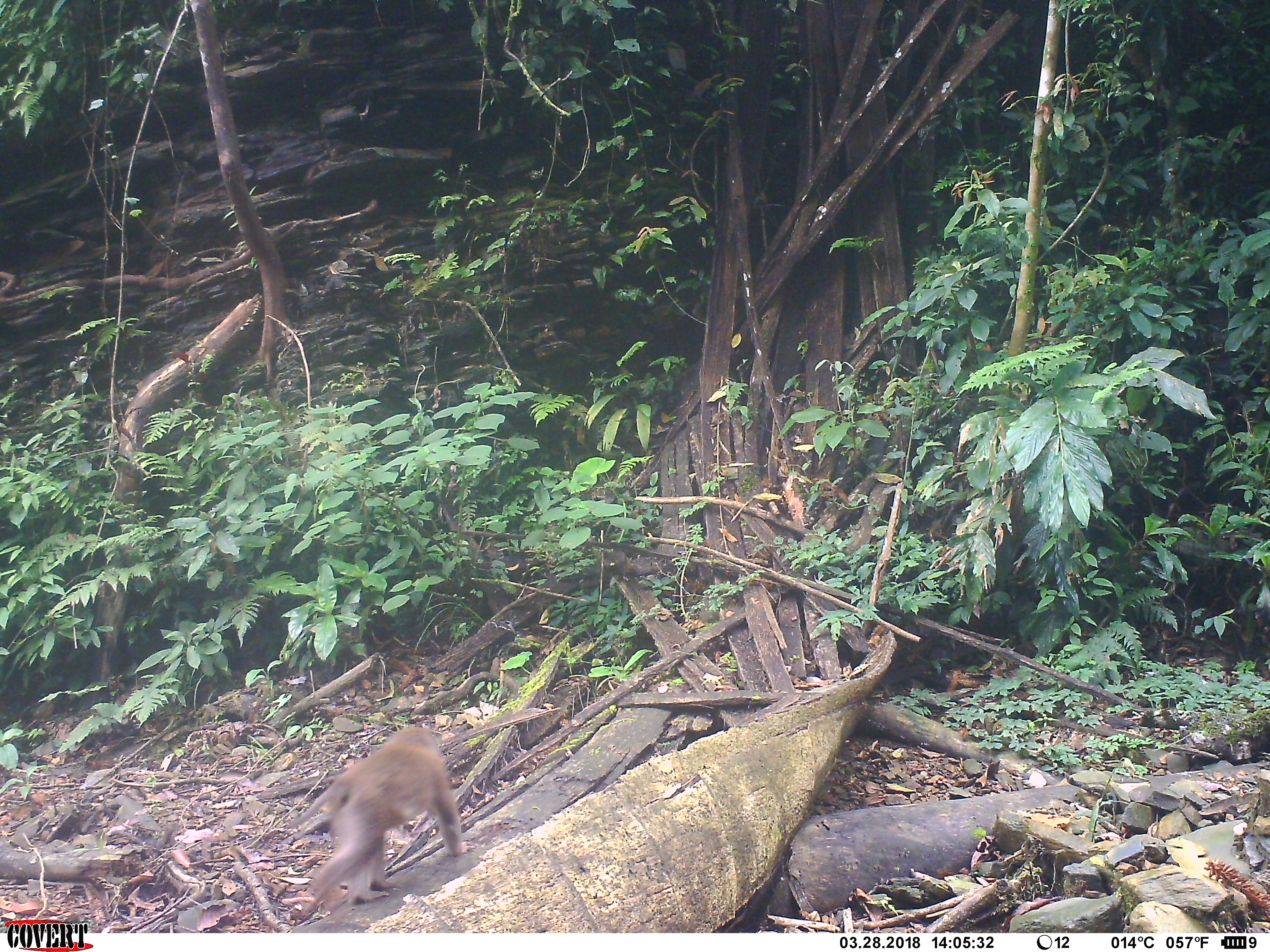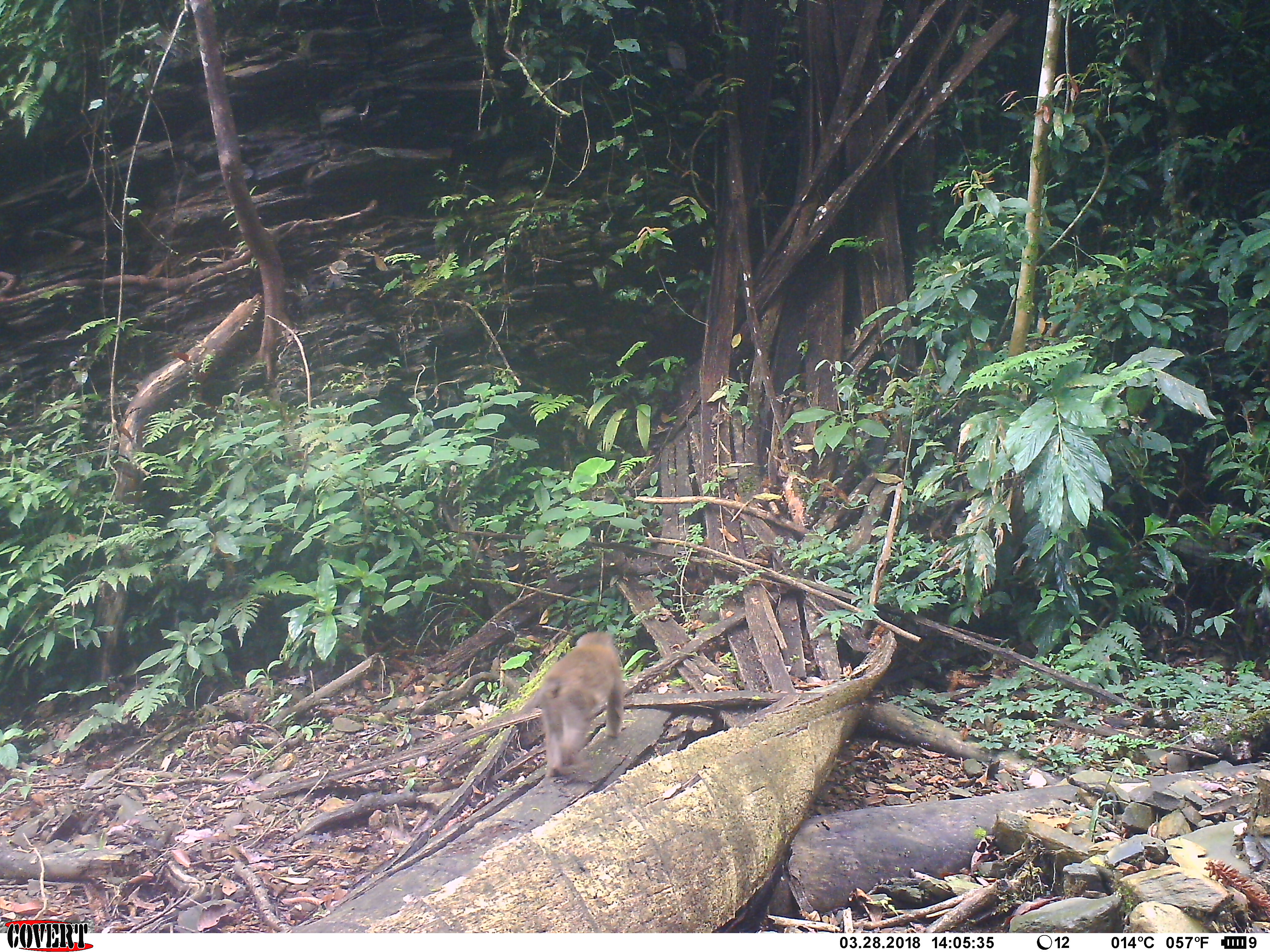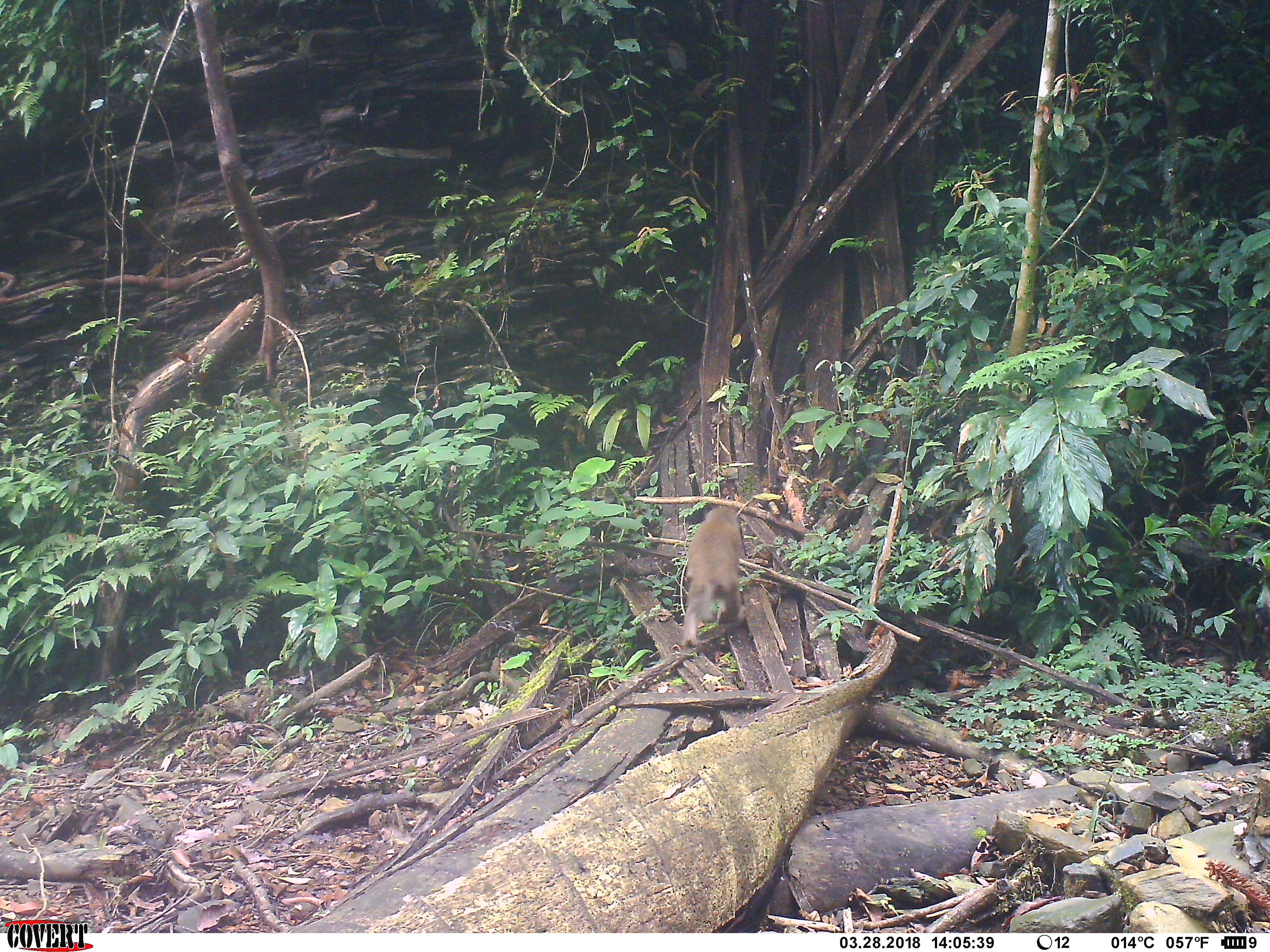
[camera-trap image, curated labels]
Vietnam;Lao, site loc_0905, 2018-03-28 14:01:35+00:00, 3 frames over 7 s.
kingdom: Animalia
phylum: Chordata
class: Mammalia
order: Primates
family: Cercopithecidae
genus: Macaca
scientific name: Macaca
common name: macaque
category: macaque not stump tailed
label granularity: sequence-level